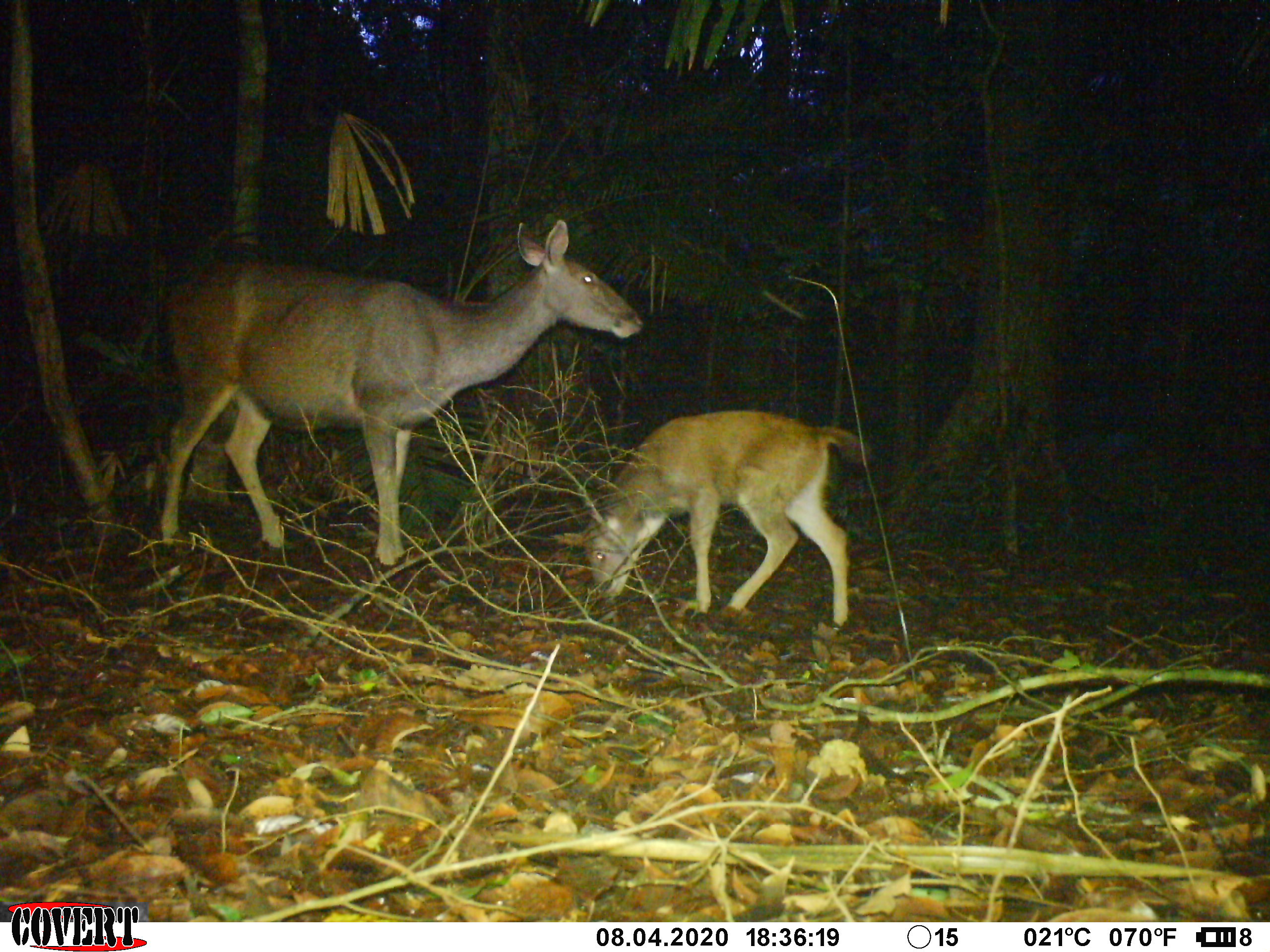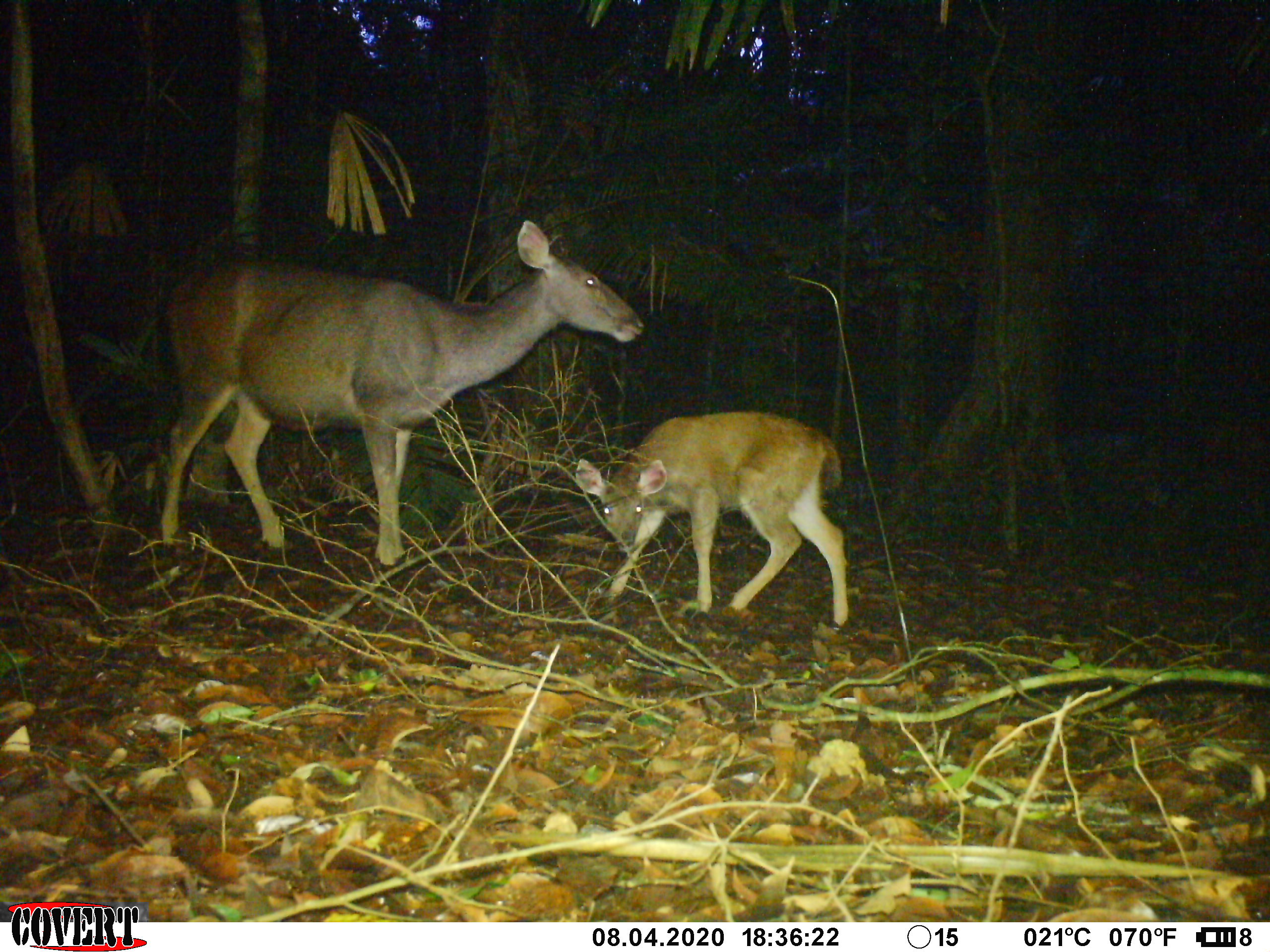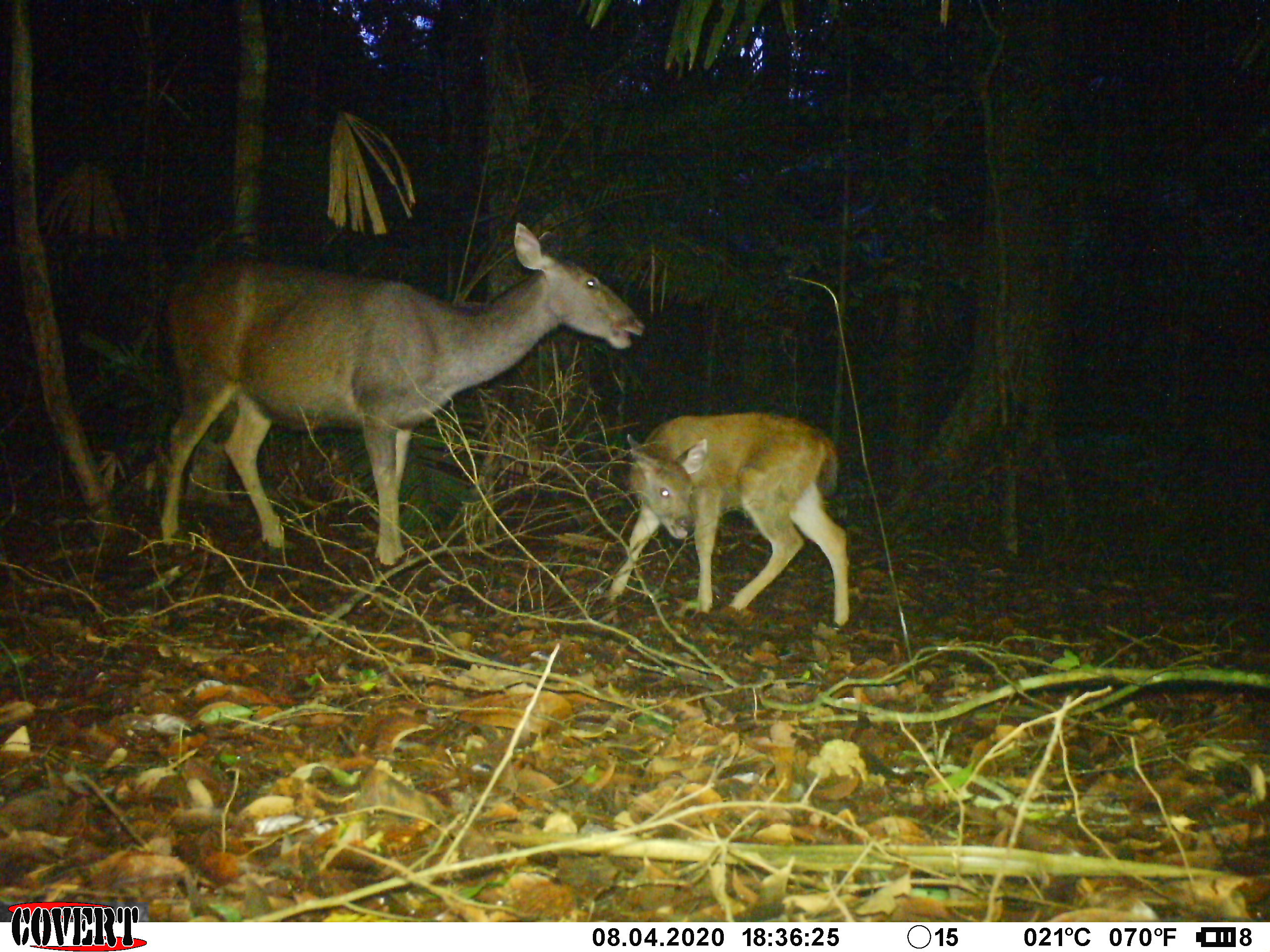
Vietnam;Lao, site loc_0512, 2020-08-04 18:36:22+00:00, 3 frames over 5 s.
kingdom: Animalia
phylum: Chordata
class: Mammalia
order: Artiodactyla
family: Cervidae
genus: Rusa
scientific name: Rusa unicolor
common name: sambar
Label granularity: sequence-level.